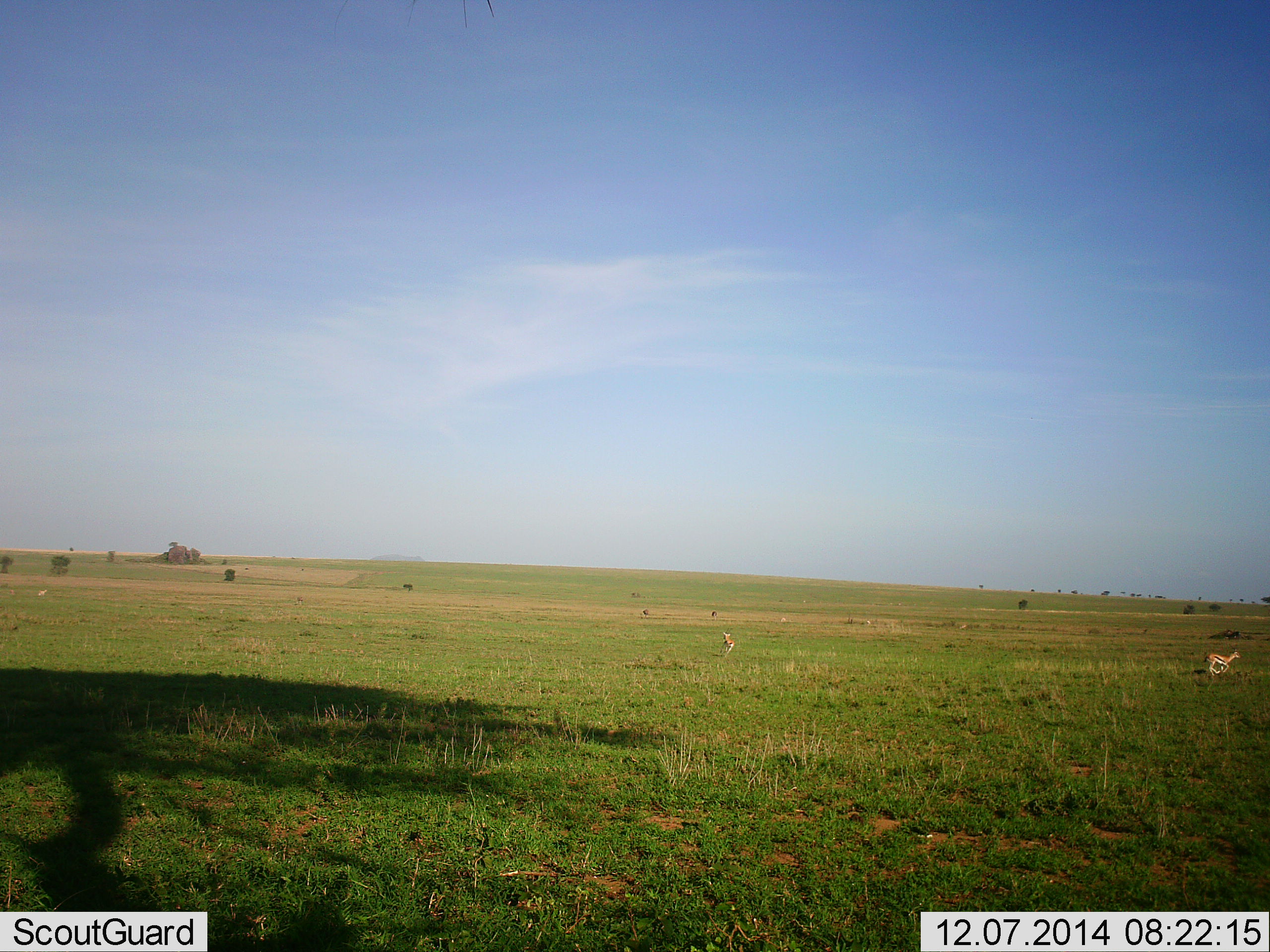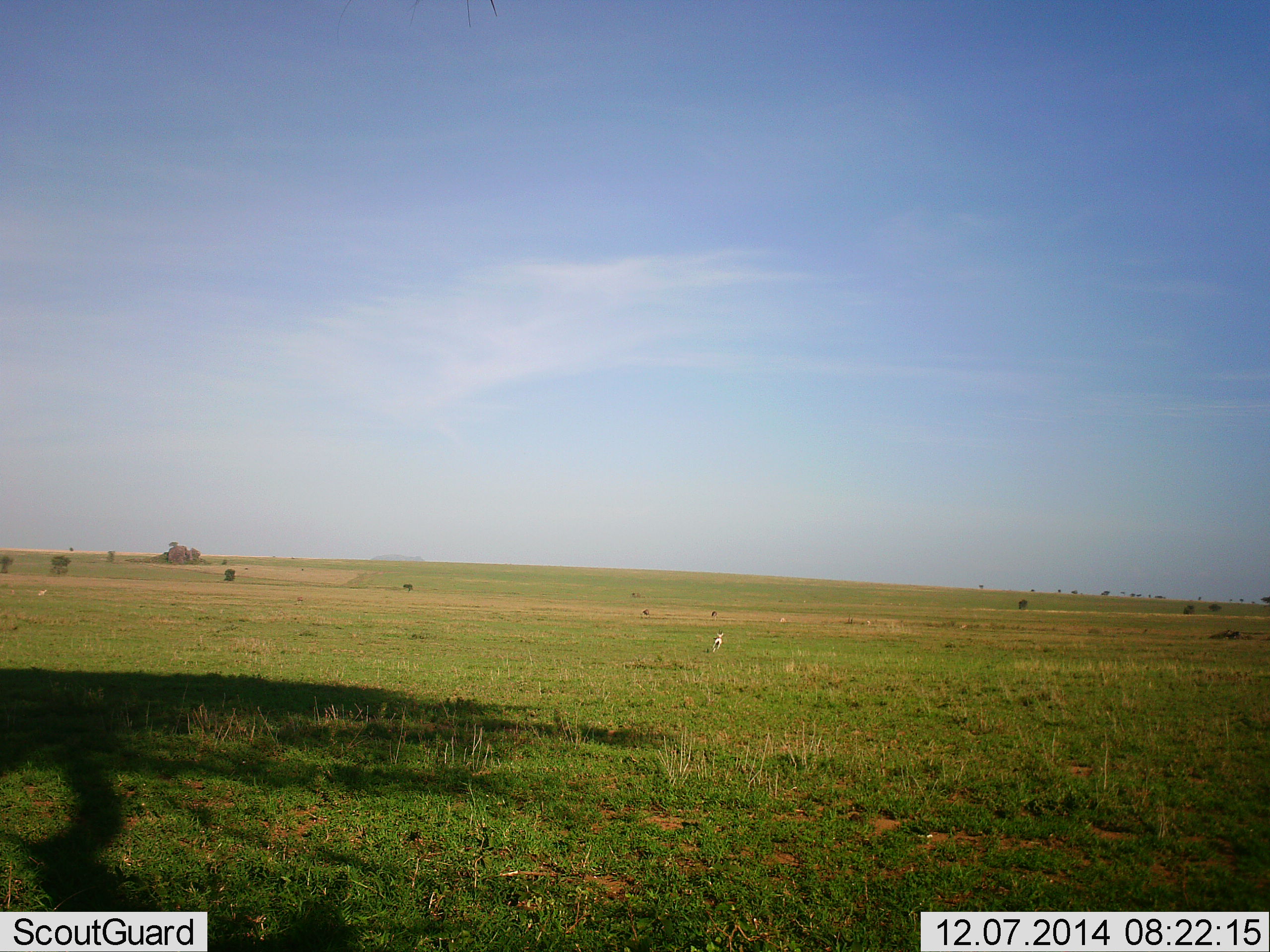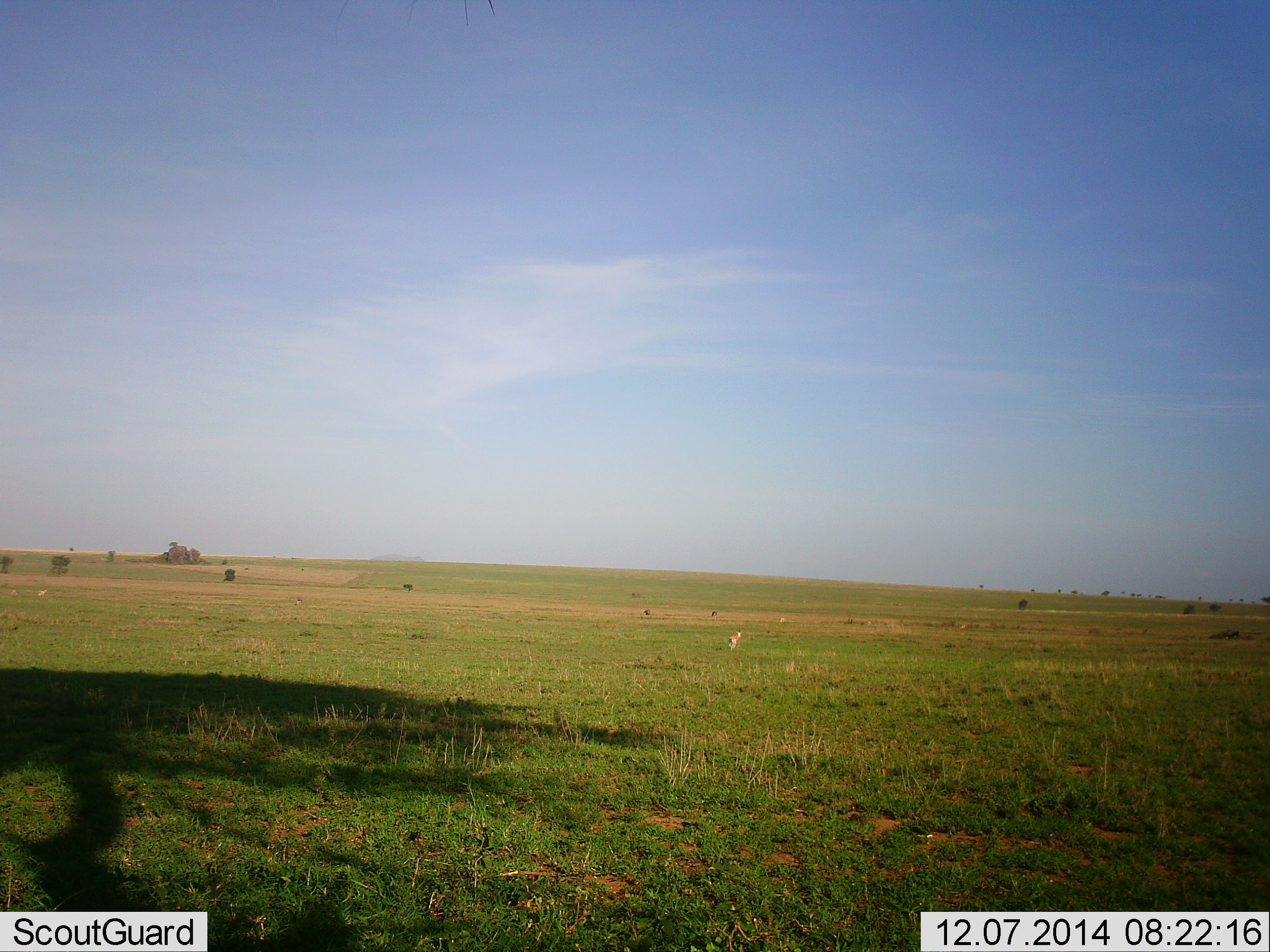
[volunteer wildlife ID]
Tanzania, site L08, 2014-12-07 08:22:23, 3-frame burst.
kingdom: Animalia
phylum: Chordata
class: Mammalia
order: Artiodactyla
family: Bovidae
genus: Eudorcas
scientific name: Eudorcas thomsonii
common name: thomson's gazelle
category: gazellethomsons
Gazellethomsons (thomson's gazelle) (Eudorcas thomsonii), count 2. Behavior (volunteer vote fractions): standing 0%, resting 0%, moving 100%, interacting 0%. Young present (vote fraction): 0%. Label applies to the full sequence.